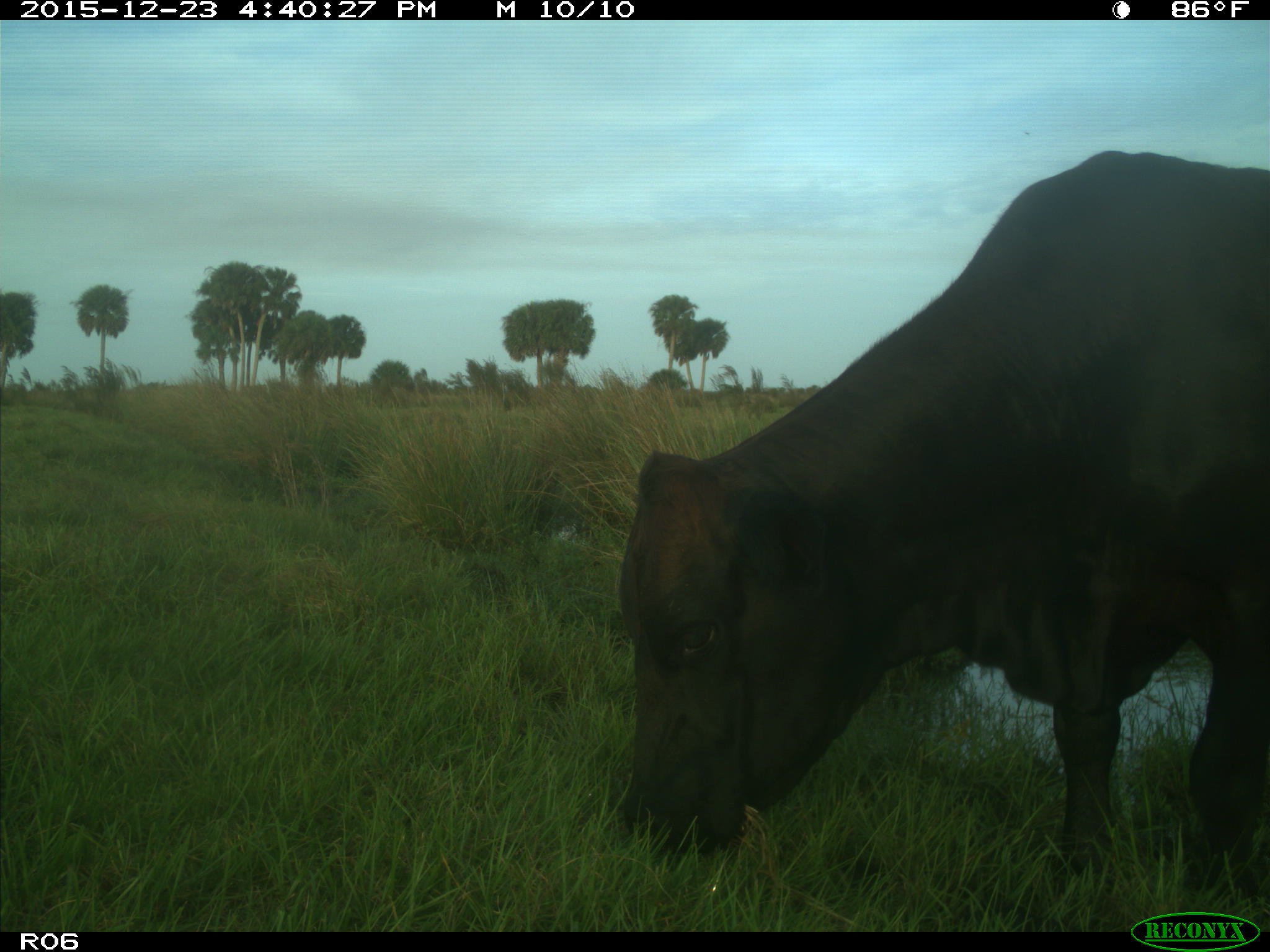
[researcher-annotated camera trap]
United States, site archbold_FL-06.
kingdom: Animalia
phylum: Chordata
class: Mammalia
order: Artiodactyla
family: Bovidae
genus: Bos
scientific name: Bos taurus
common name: domestic cow